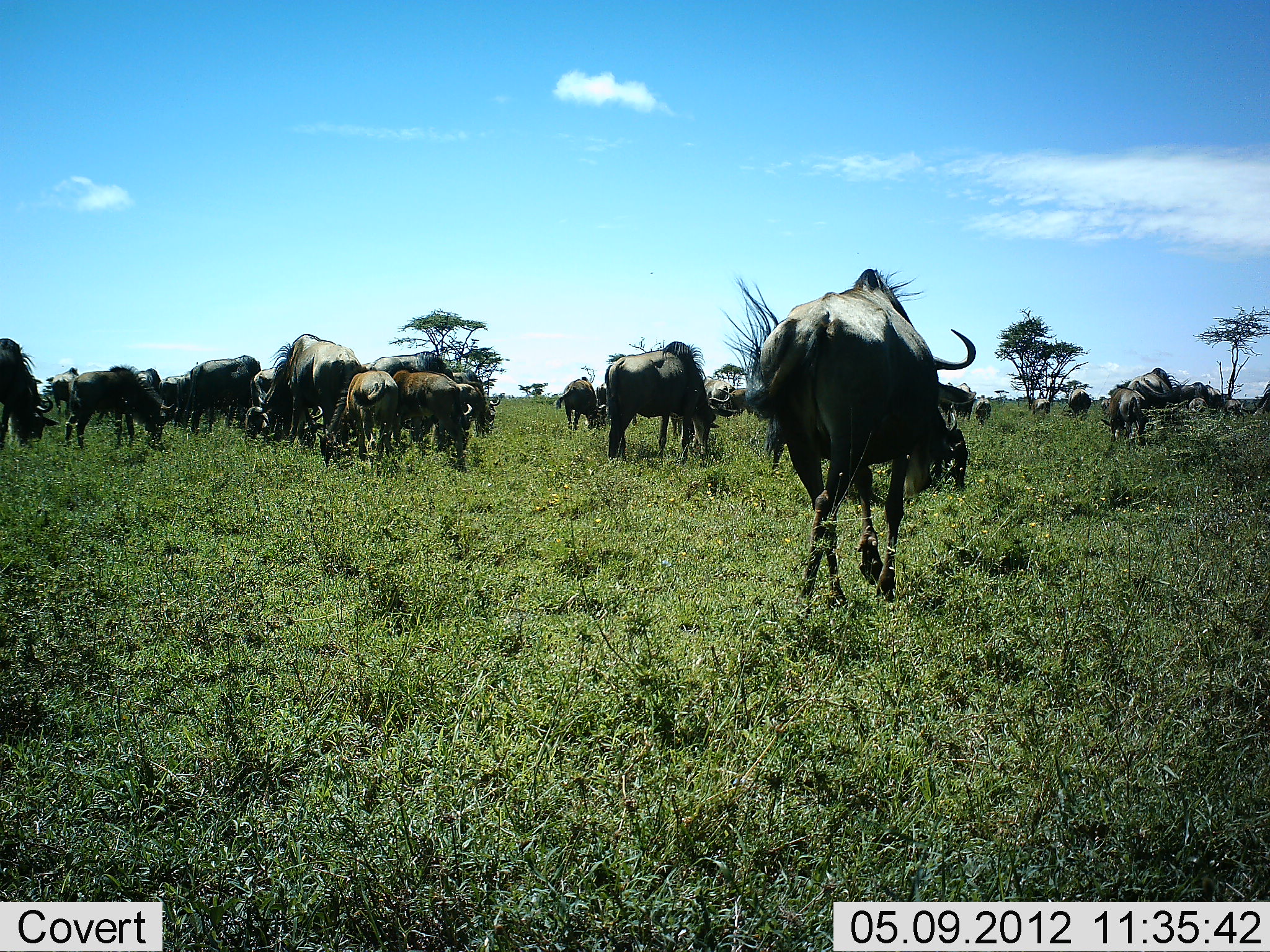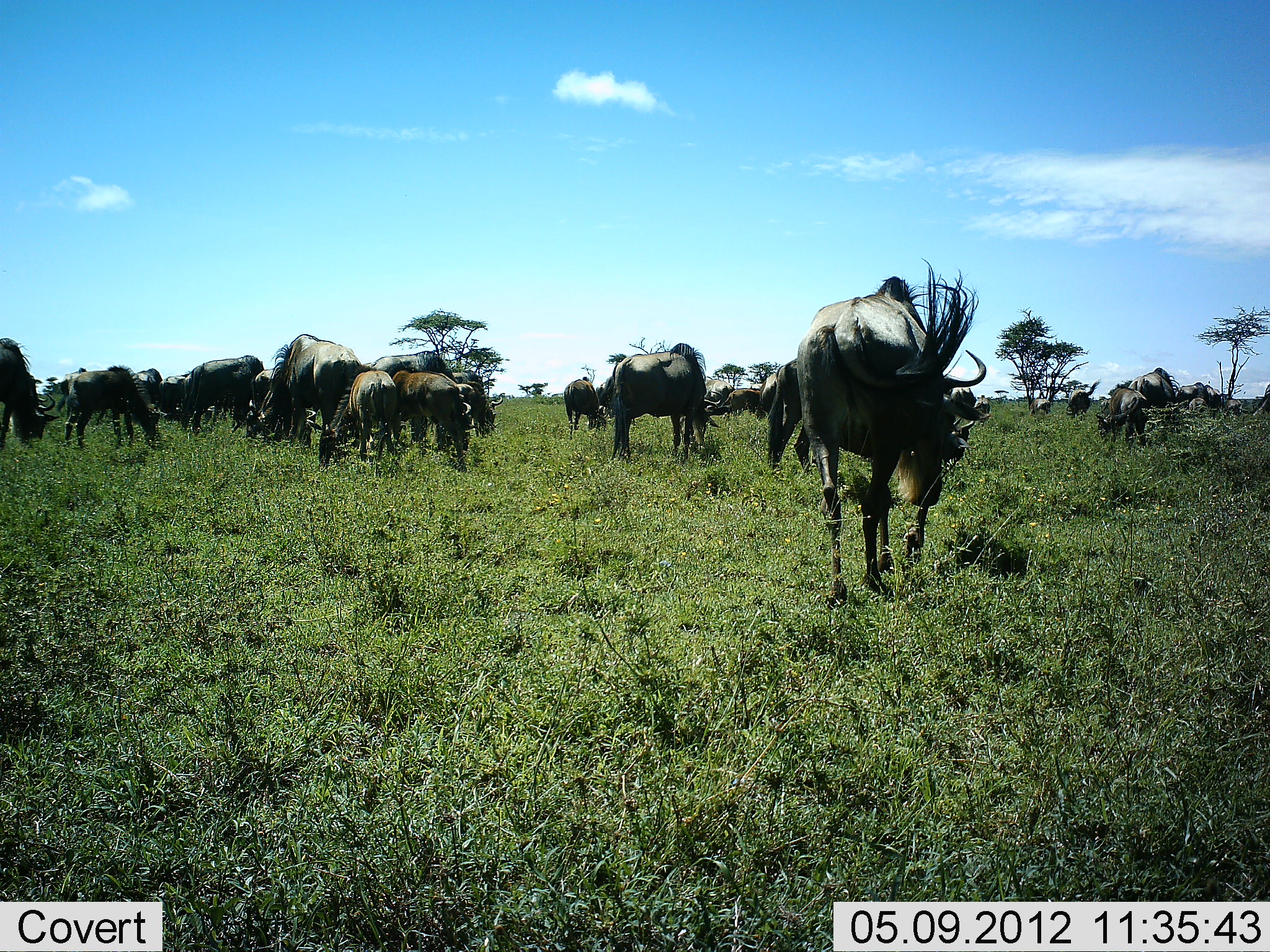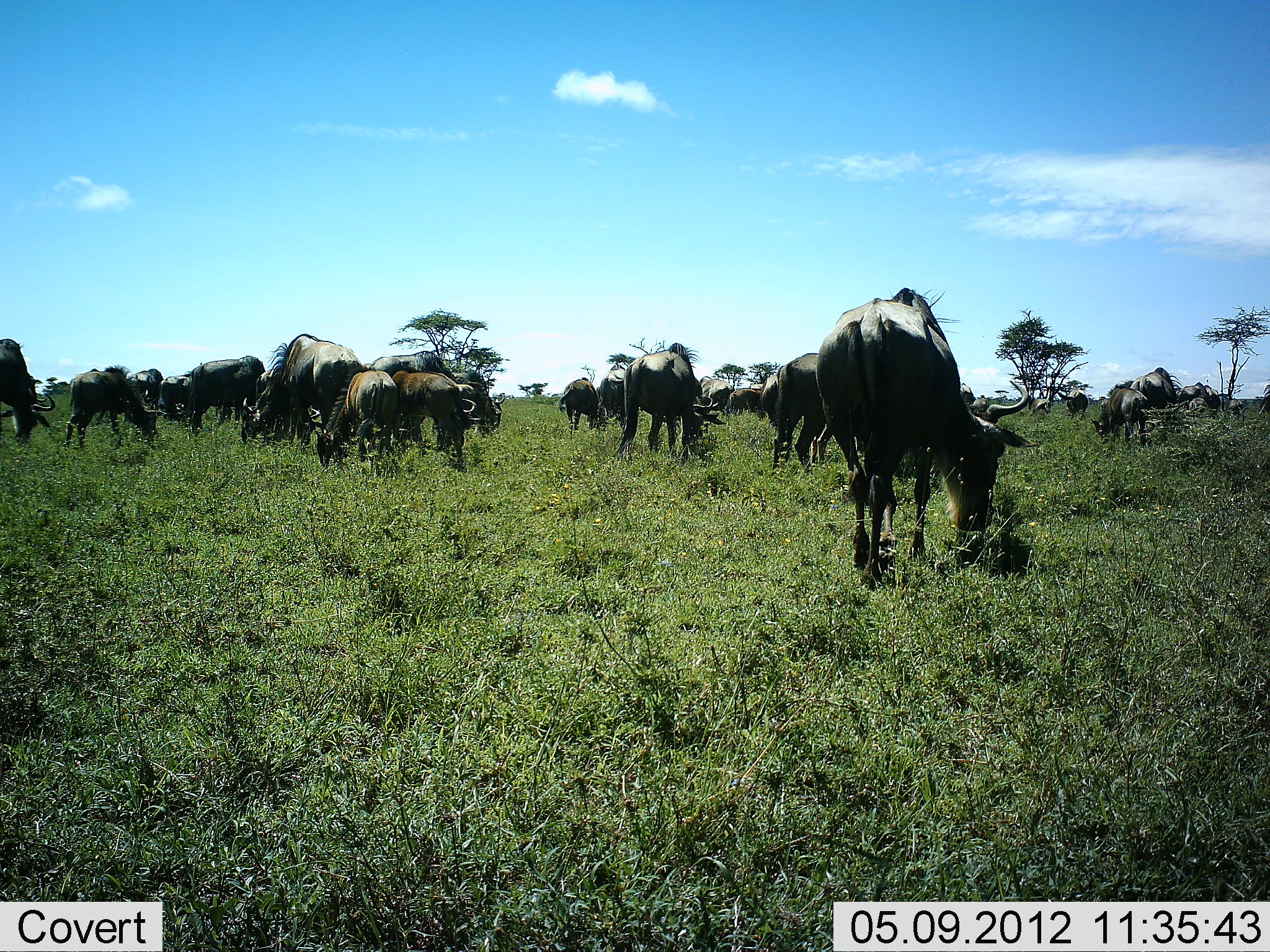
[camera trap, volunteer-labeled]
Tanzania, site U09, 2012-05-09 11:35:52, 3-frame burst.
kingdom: Animalia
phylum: Chordata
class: Mammalia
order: Artiodactyla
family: Bovidae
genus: Connochaetes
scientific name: Connochaetes taurinus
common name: blue wildebeest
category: wildebeest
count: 11-50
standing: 55%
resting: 0%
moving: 73%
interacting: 9%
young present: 27%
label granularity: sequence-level